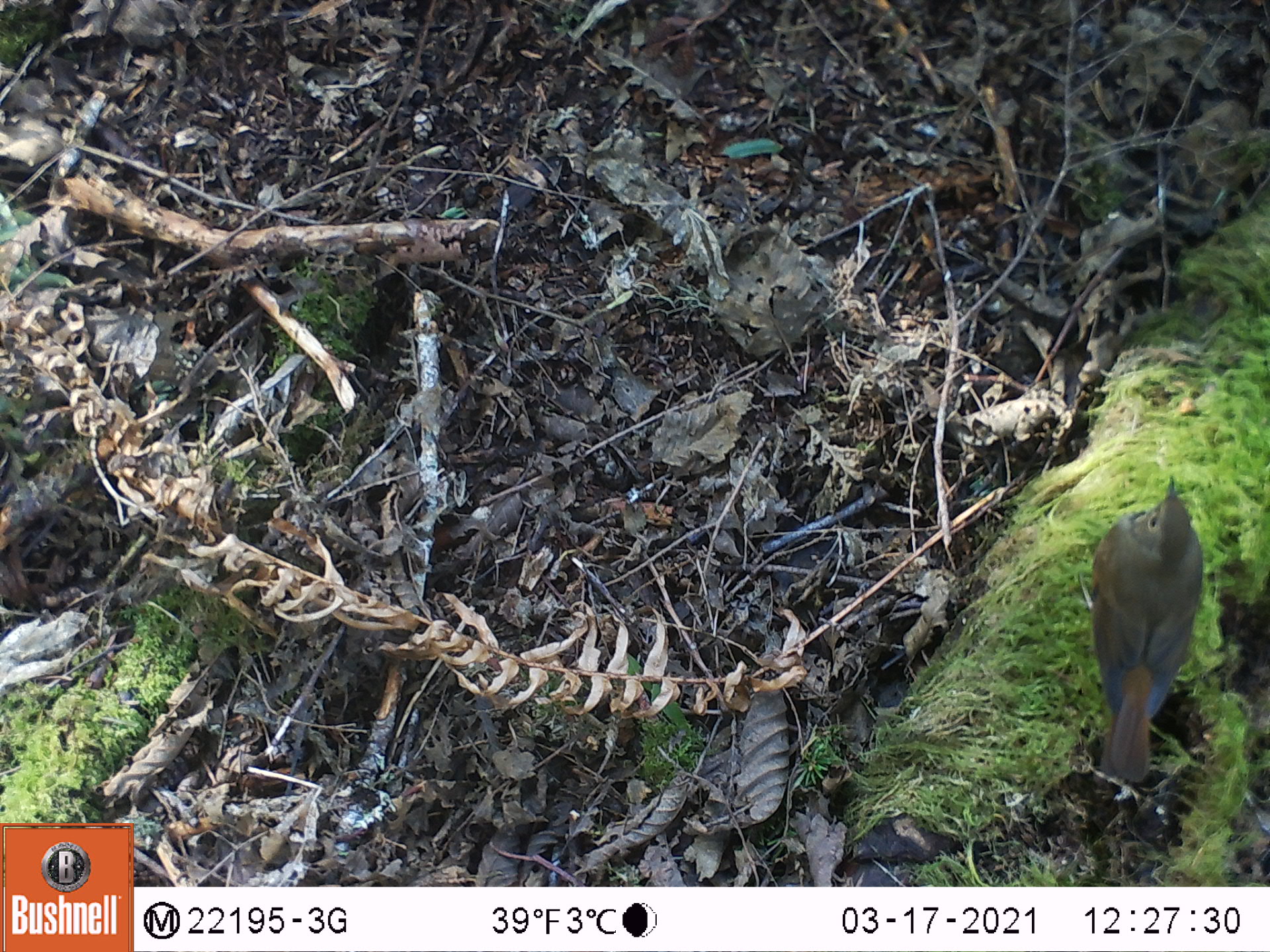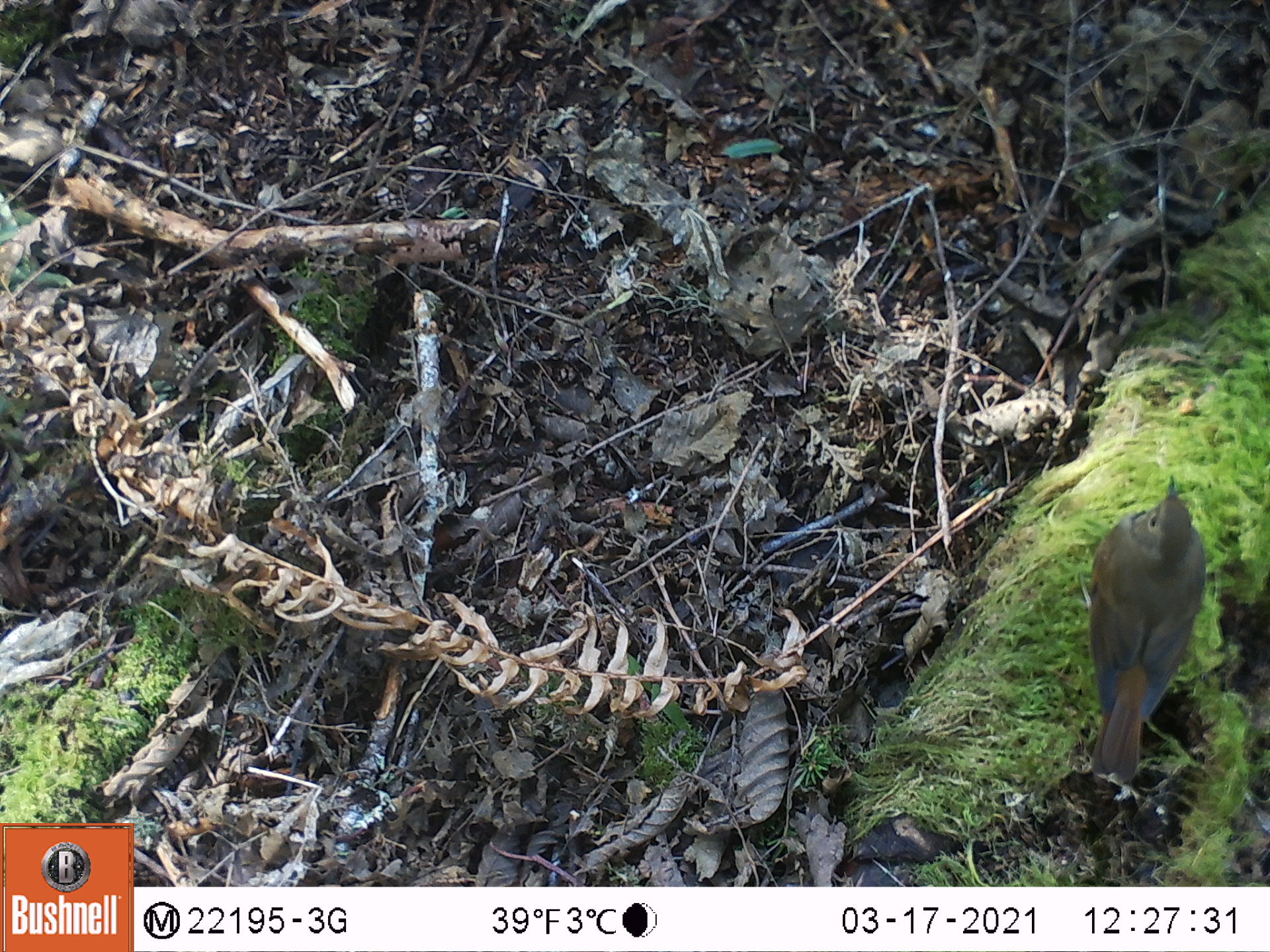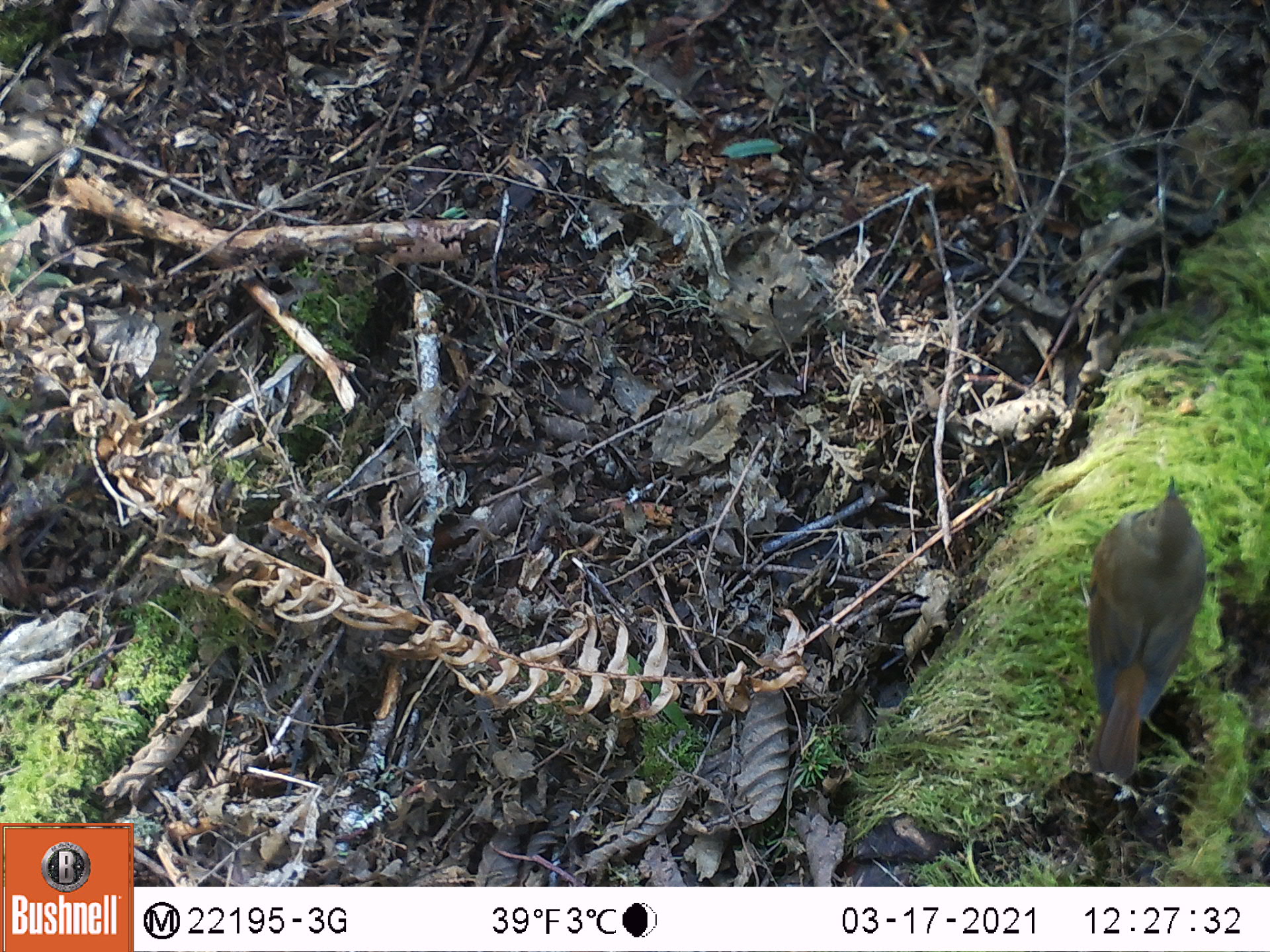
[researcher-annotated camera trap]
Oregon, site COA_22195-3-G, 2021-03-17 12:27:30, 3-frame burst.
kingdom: Animalia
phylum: Chordata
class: Aves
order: Passeriformes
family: Turdidae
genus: Catharus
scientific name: Catharus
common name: brown thrushes and nightingale-thrushes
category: catharus species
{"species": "catharus species (brown thrushes and nightingale-thrushes) (Catharus)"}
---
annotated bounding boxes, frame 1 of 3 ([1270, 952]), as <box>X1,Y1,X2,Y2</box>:
catharus species: <box>1068,451,1231,799</box>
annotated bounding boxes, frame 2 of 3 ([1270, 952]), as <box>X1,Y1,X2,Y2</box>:
catharus species: <box>1065,466,1232,792</box>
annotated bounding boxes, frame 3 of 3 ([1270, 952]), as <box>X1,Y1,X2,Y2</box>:
catharus species: <box>1068,450,1235,793</box>